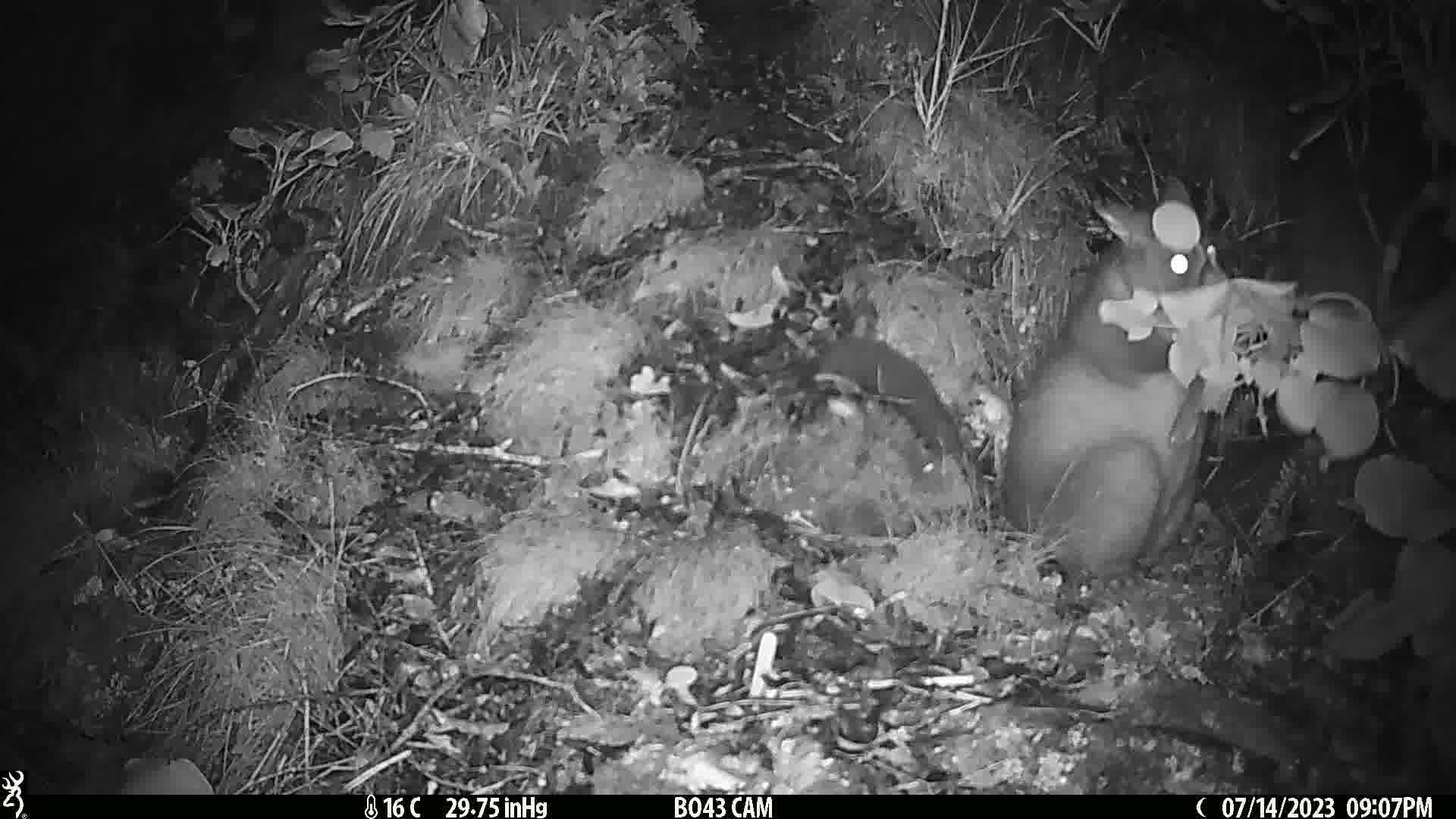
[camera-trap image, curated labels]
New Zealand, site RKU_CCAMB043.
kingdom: Animalia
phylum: Chordata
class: Mammalia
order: Diprotodontia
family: Phalangeridae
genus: Trichosurus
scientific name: Trichosurus vulpecula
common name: common brushtail possum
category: possum